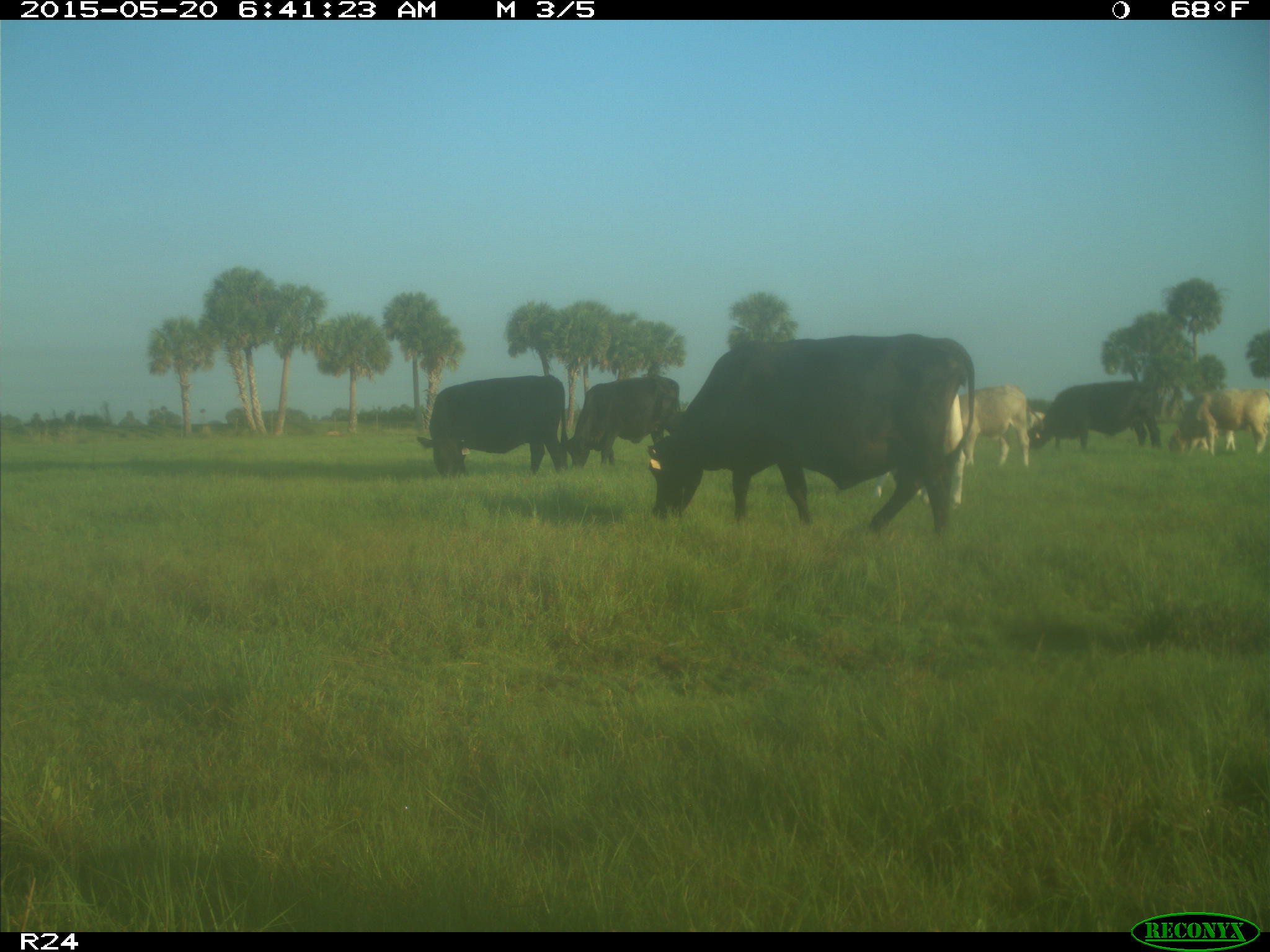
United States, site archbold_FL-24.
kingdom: Animalia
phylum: Chordata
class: Mammalia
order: Artiodactyla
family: Bovidae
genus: Bos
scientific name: Bos taurus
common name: domestic cow